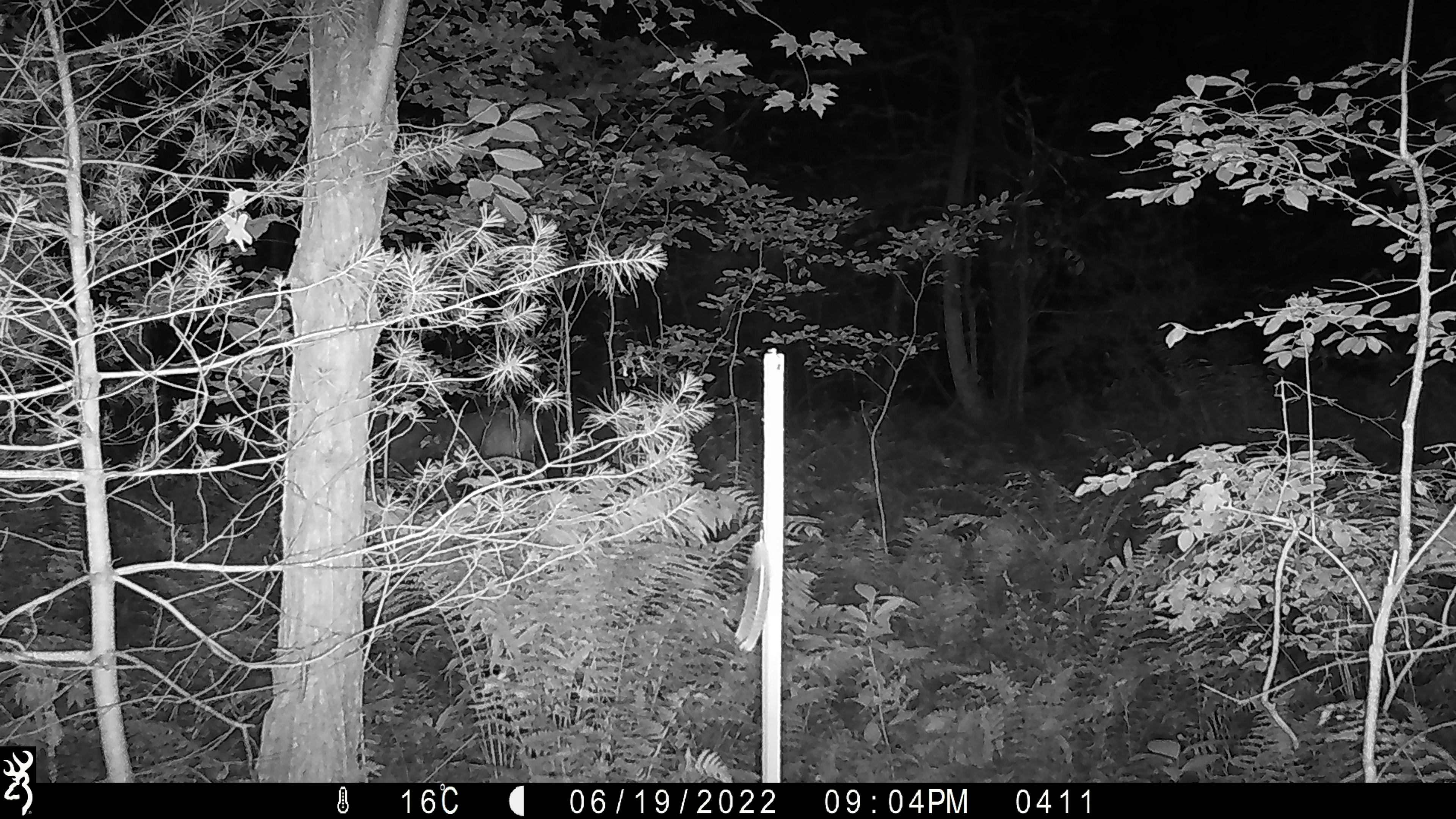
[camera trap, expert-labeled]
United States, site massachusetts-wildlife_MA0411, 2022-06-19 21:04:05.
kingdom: Animalia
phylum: Chordata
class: Mammalia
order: Artiodactyla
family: Cervidae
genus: Odocoileus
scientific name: Odocoileus virginianus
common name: white-tailed deer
White-tailed deer (Odocoileus virginianus).